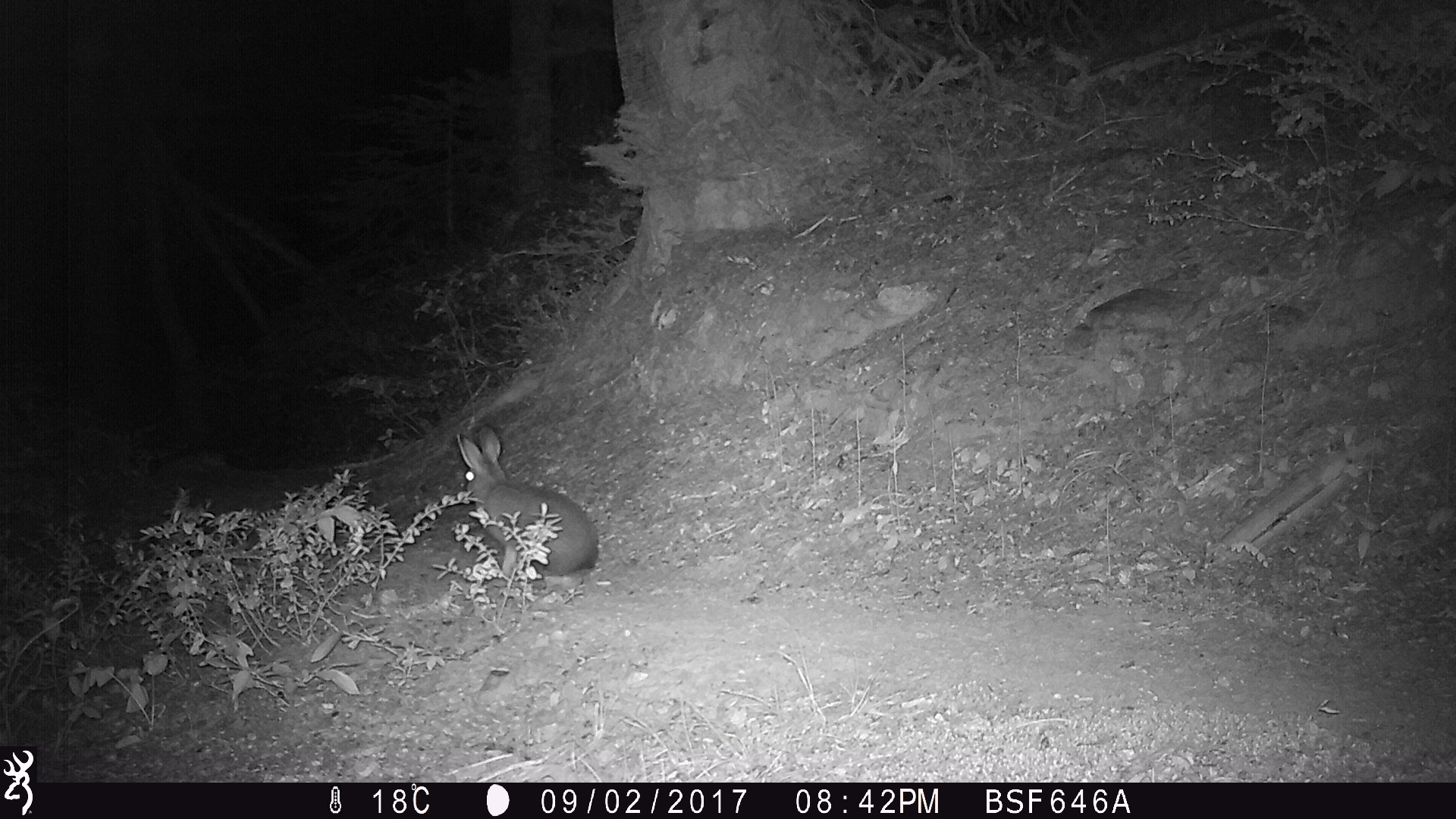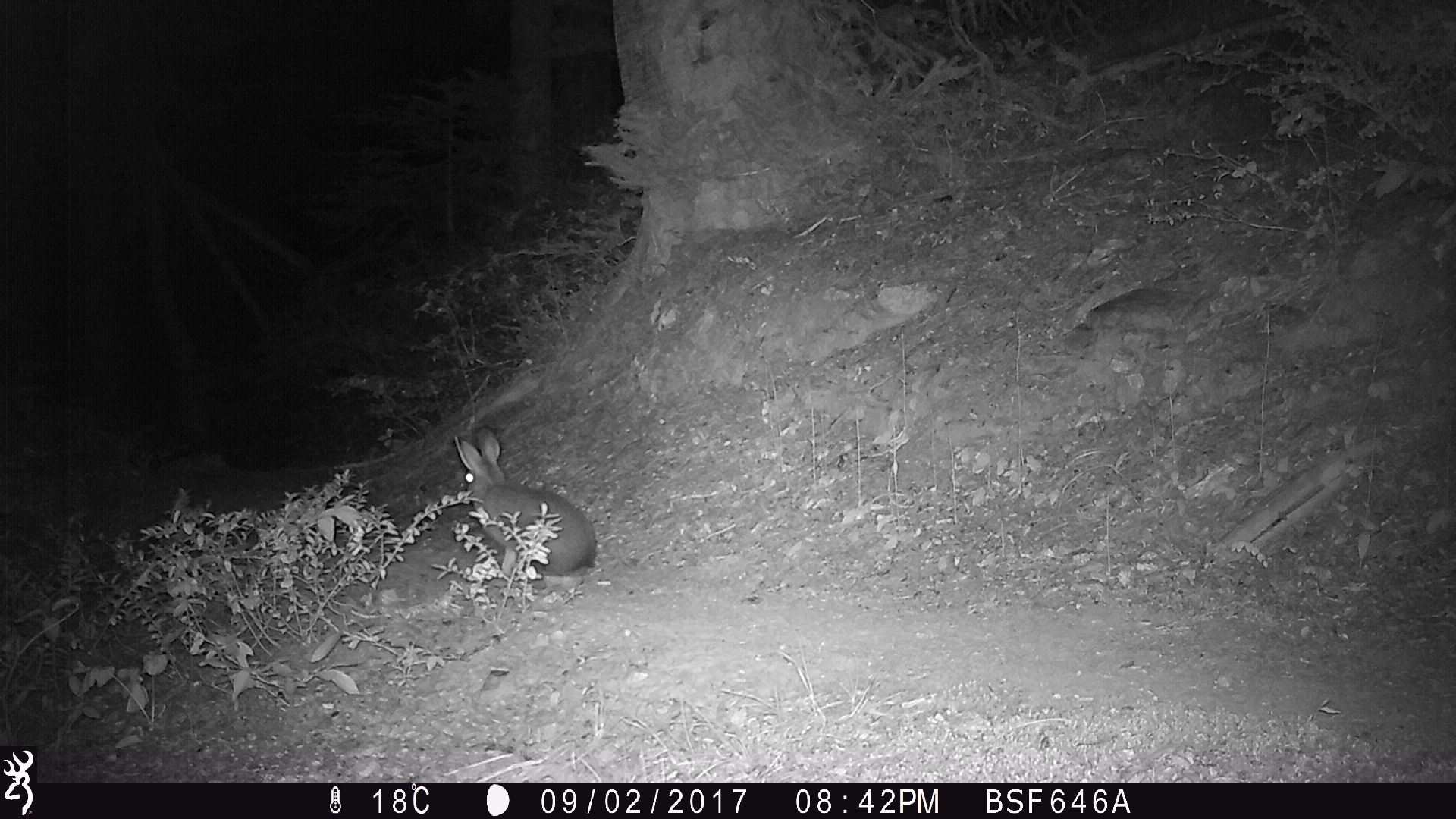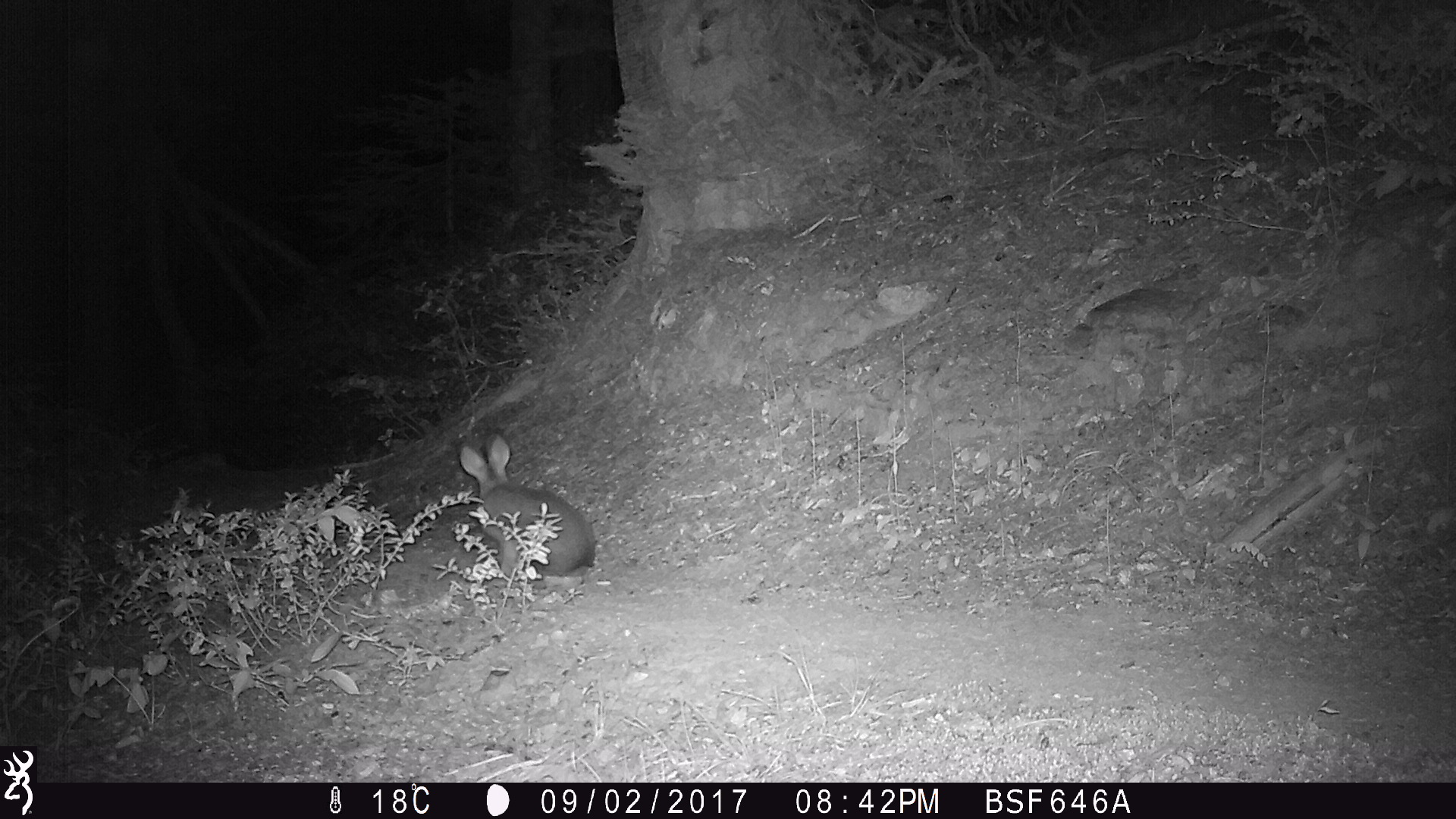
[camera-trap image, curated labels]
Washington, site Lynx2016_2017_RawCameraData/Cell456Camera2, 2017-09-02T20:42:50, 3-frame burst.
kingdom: Animalia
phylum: Chordata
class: Mammalia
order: Lagomorpha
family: Leporidae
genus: Lepus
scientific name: Lepus americanus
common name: snowshoe hare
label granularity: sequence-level